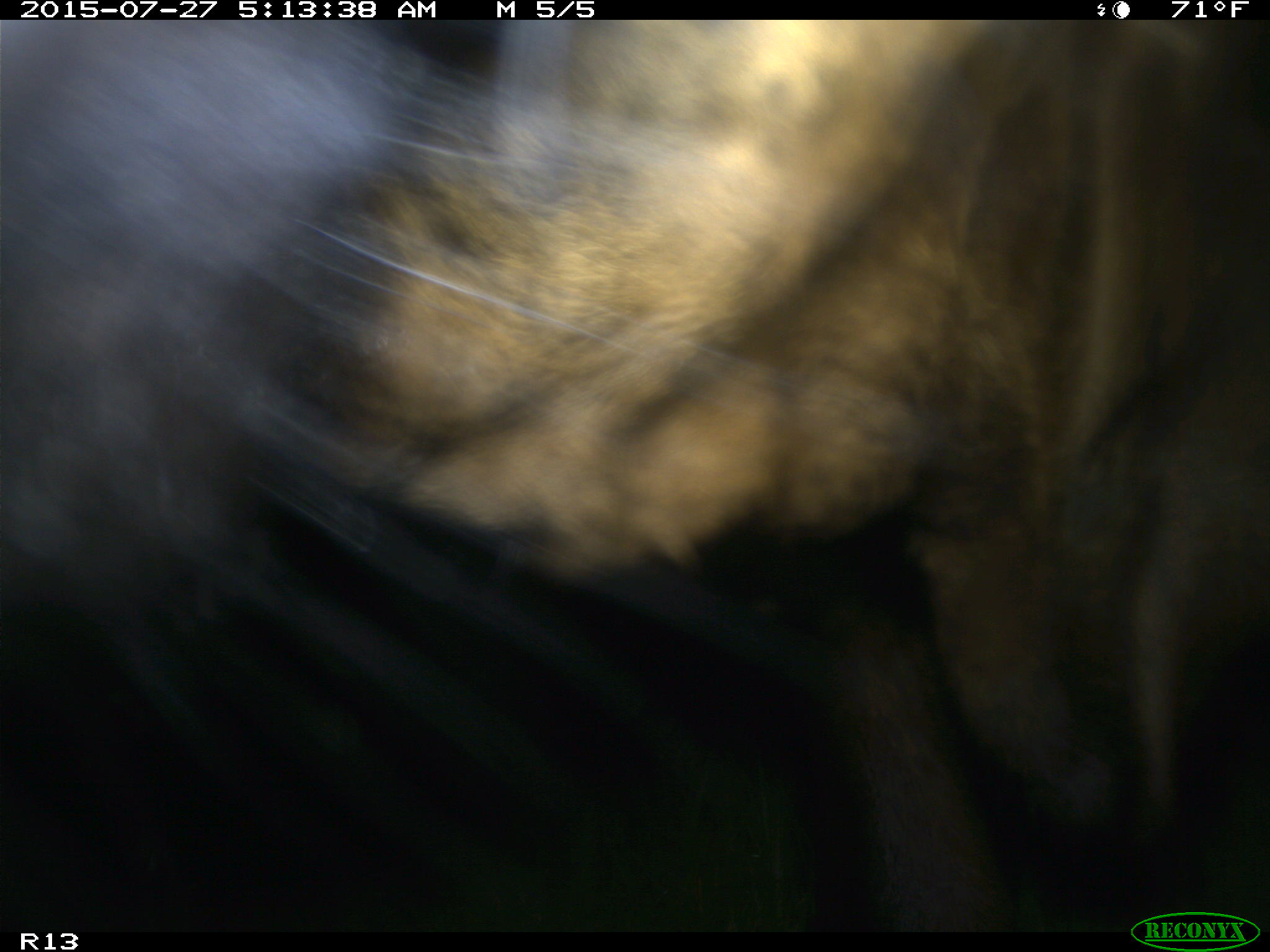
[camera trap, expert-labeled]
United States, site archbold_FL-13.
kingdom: Animalia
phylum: Chordata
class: Mammalia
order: Artiodactyla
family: Bovidae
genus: Bos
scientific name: Bos taurus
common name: domestic cow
Bos taurus (domestic cow).